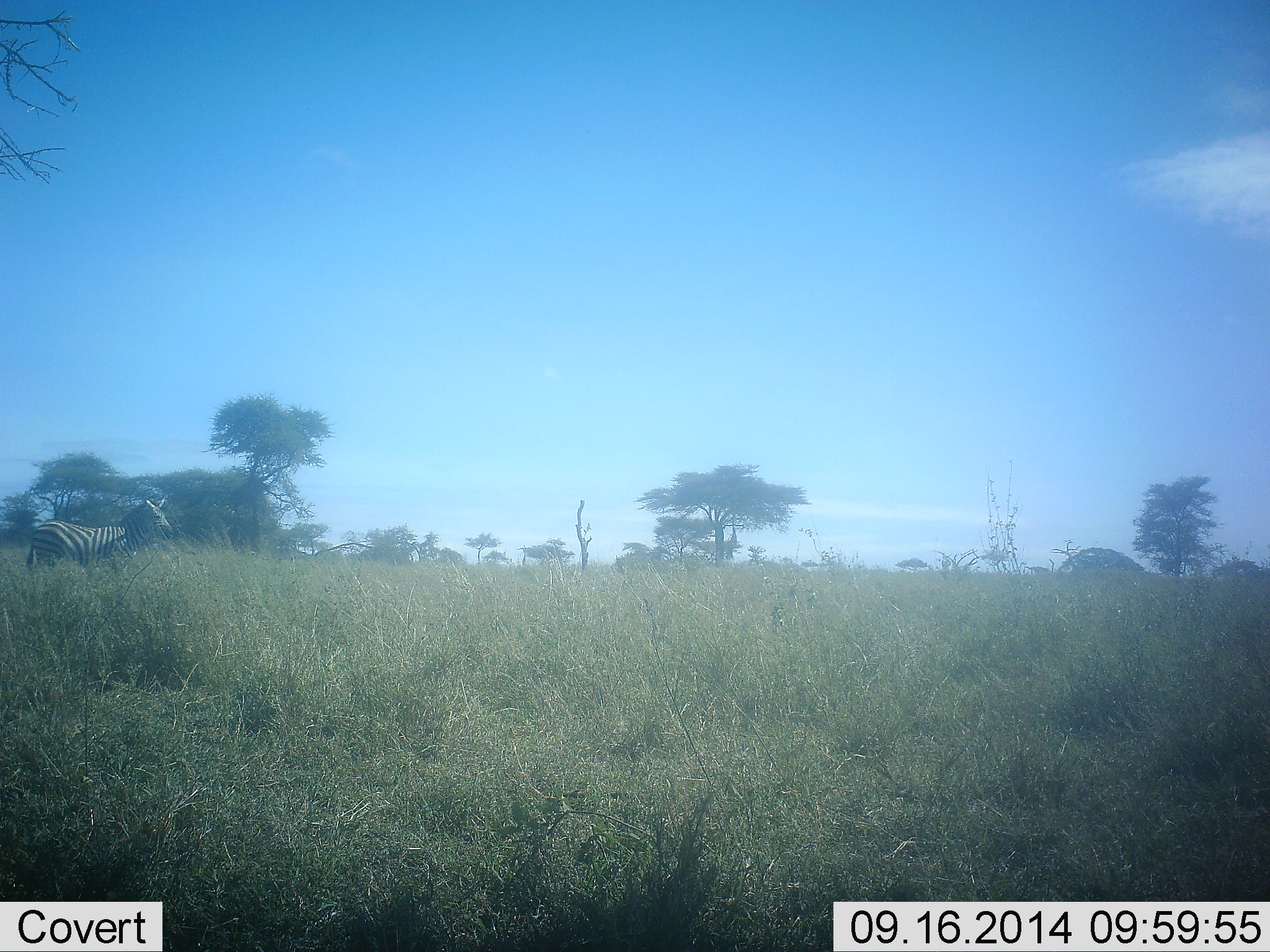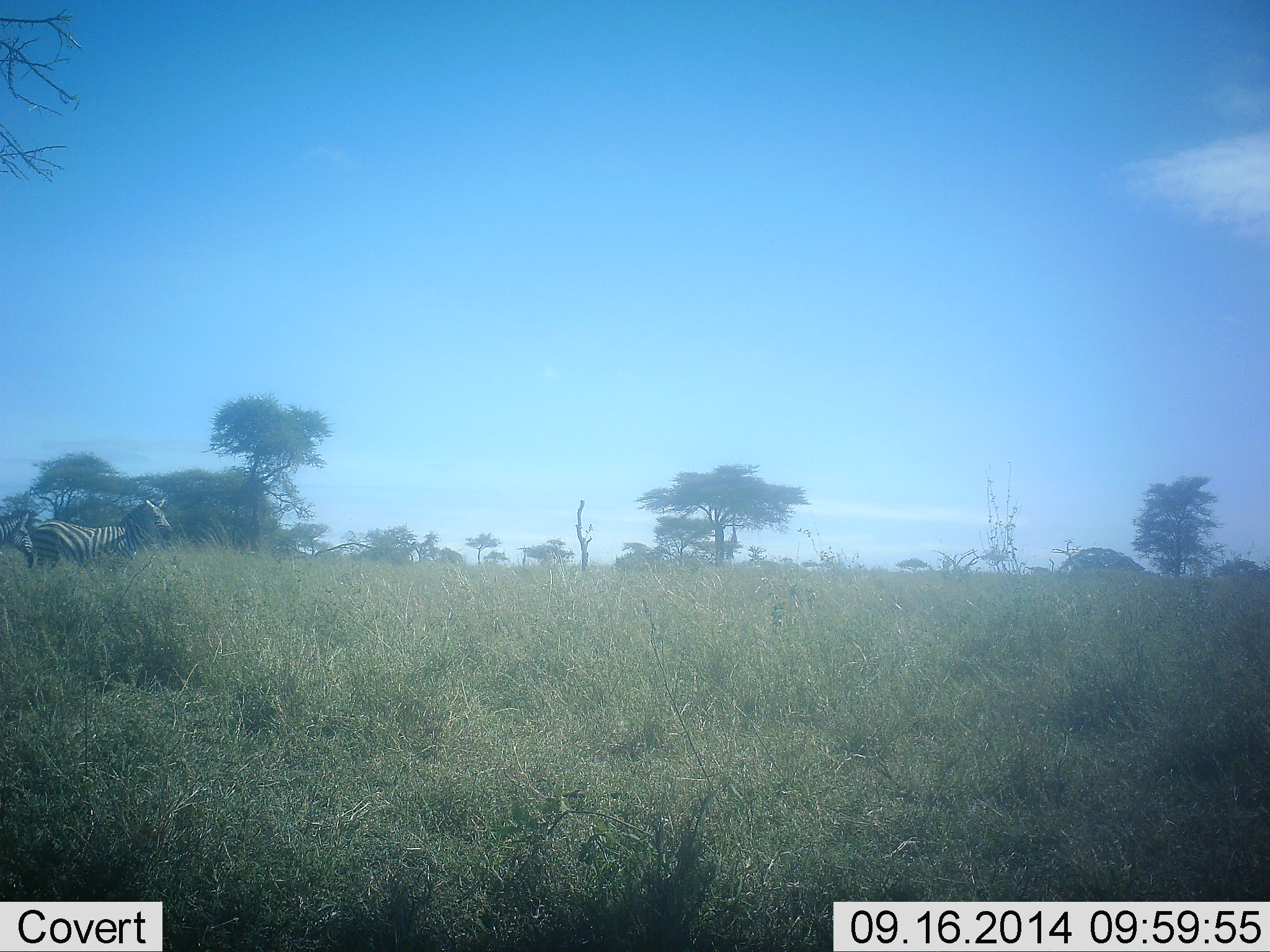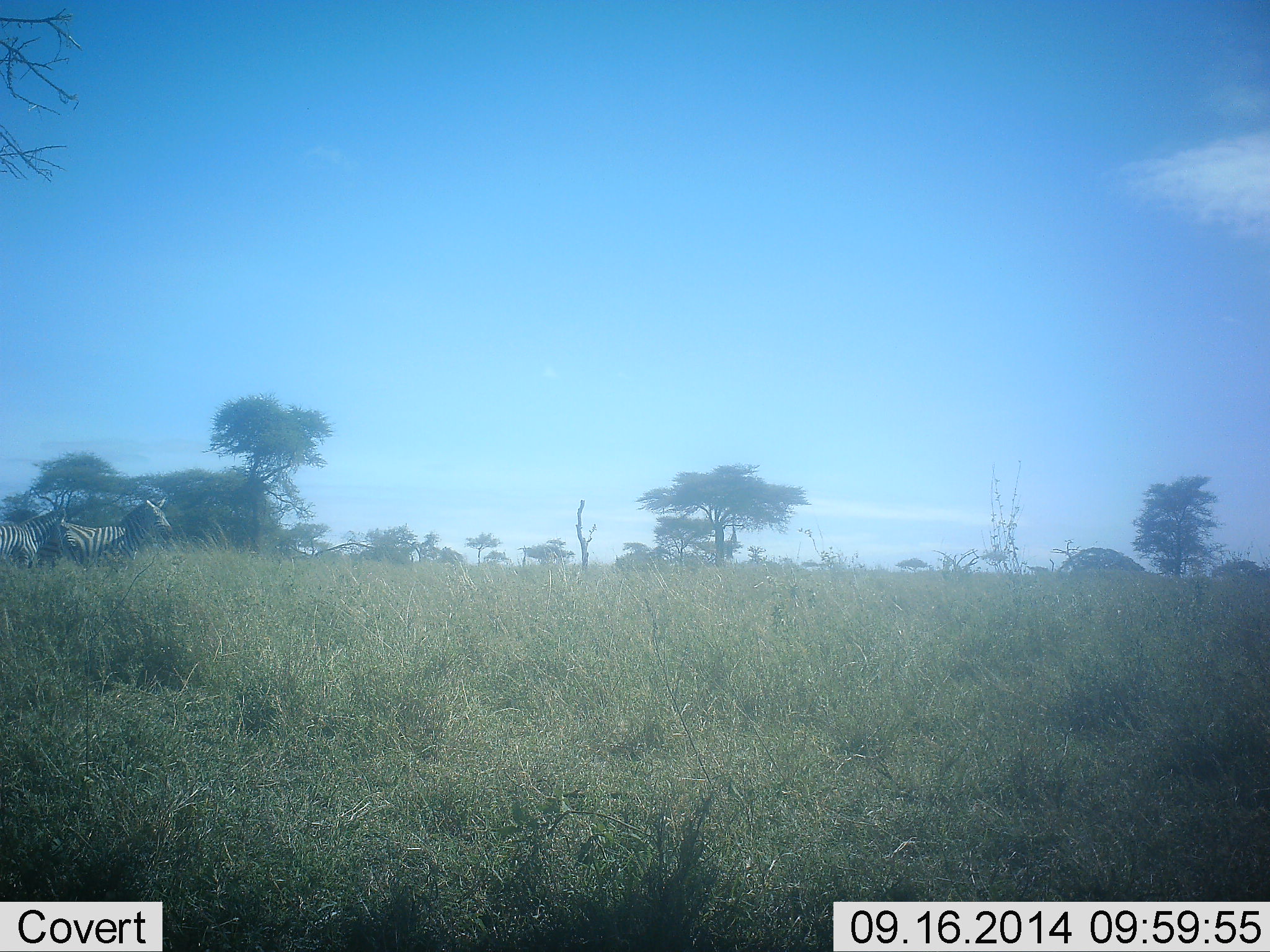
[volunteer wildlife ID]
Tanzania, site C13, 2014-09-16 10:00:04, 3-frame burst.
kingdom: Animalia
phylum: Chordata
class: Mammalia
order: Perissodactyla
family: Equidae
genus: Equus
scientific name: Equus quagga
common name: plains zebra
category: zebra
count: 2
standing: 70%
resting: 0%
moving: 80%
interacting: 0%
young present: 0%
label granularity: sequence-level